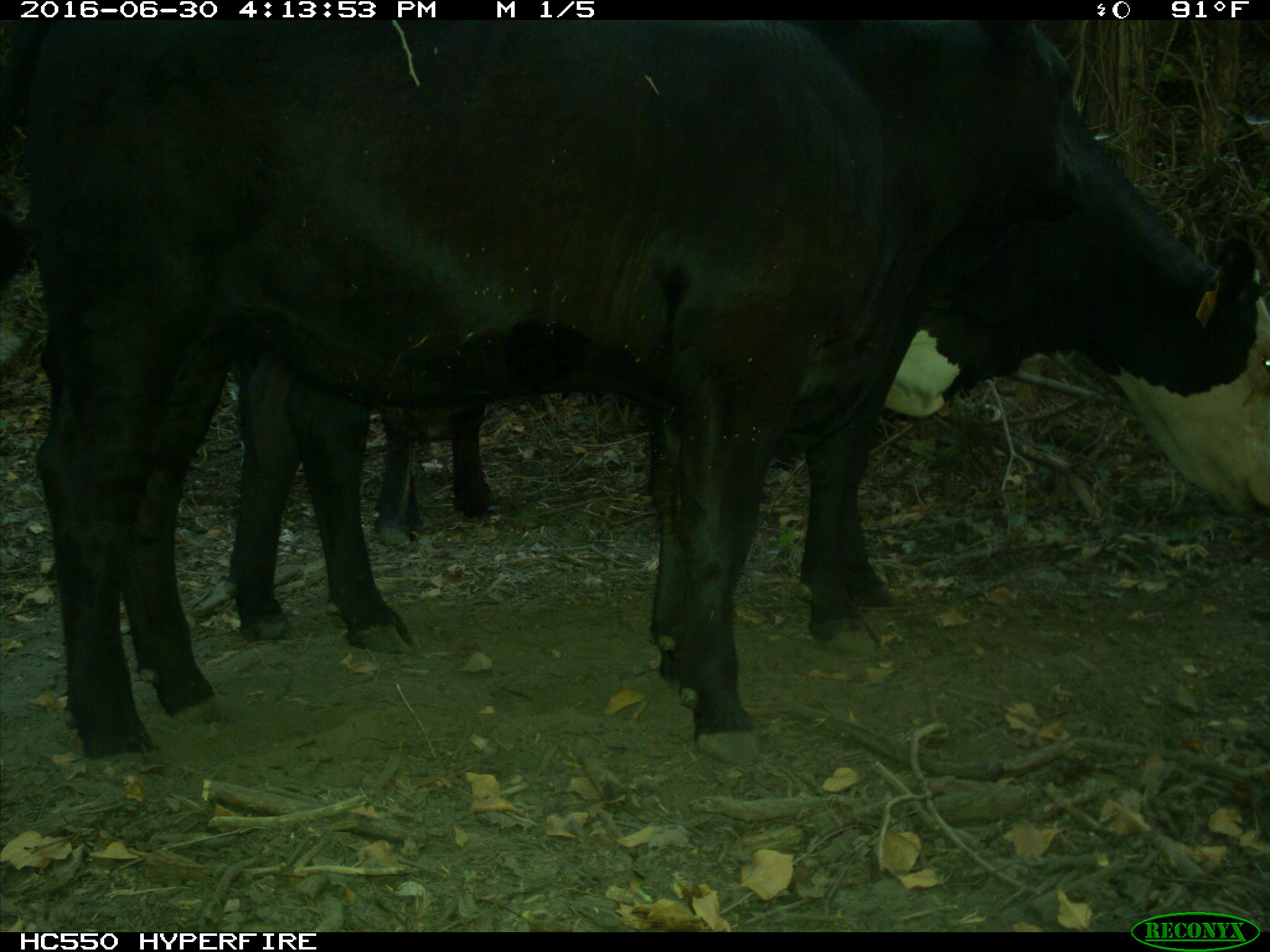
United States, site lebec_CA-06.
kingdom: Animalia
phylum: Chordata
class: Mammalia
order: Artiodactyla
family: Bovidae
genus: Bos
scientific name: Bos taurus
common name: domestic cow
Bos taurus (domestic cow).